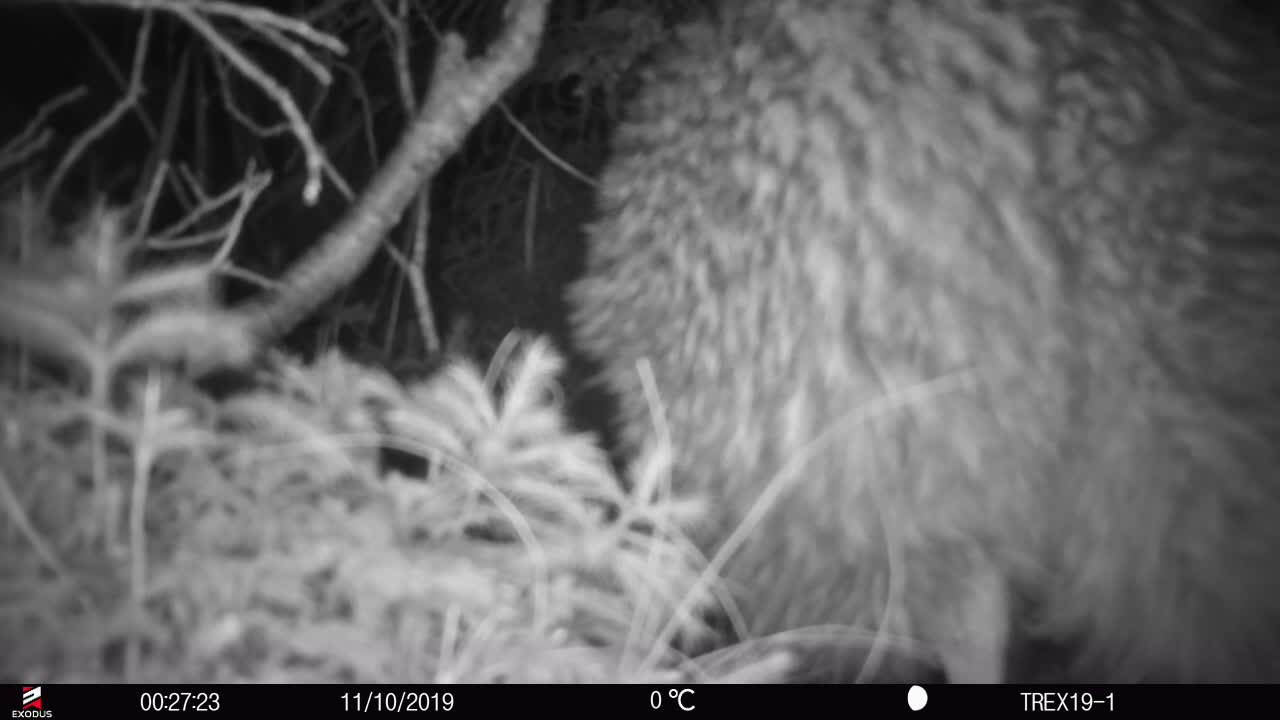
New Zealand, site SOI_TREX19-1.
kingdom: Animalia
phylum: Chordata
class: Aves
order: Apterygiformes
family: Apterygidae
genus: Apteryx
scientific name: Apteryx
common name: kiwi